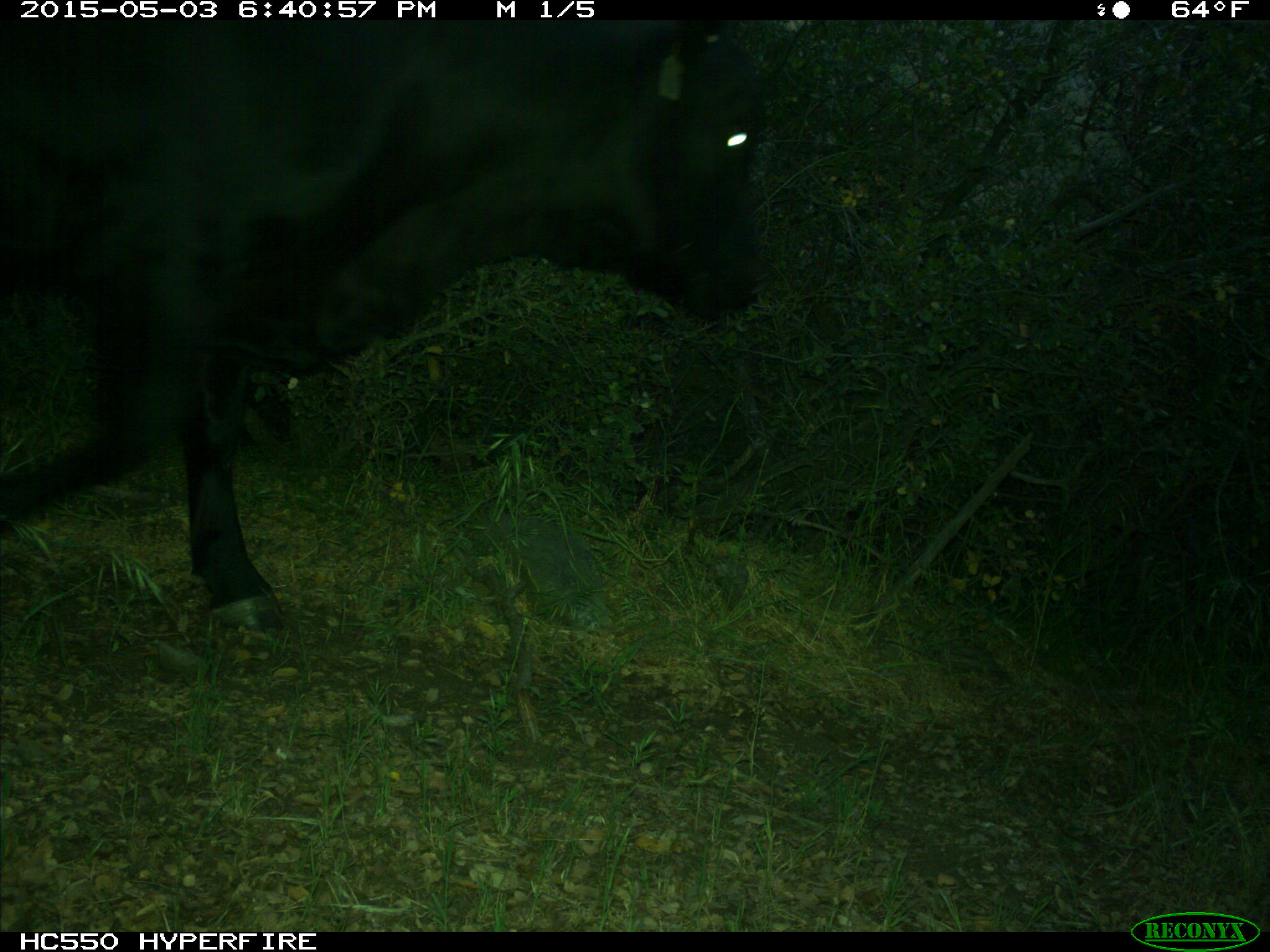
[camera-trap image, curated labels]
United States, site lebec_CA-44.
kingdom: Animalia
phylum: Chordata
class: Mammalia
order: Artiodactyla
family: Bovidae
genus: Bos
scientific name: Bos taurus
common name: domestic cow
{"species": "Bos taurus (domestic cow)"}